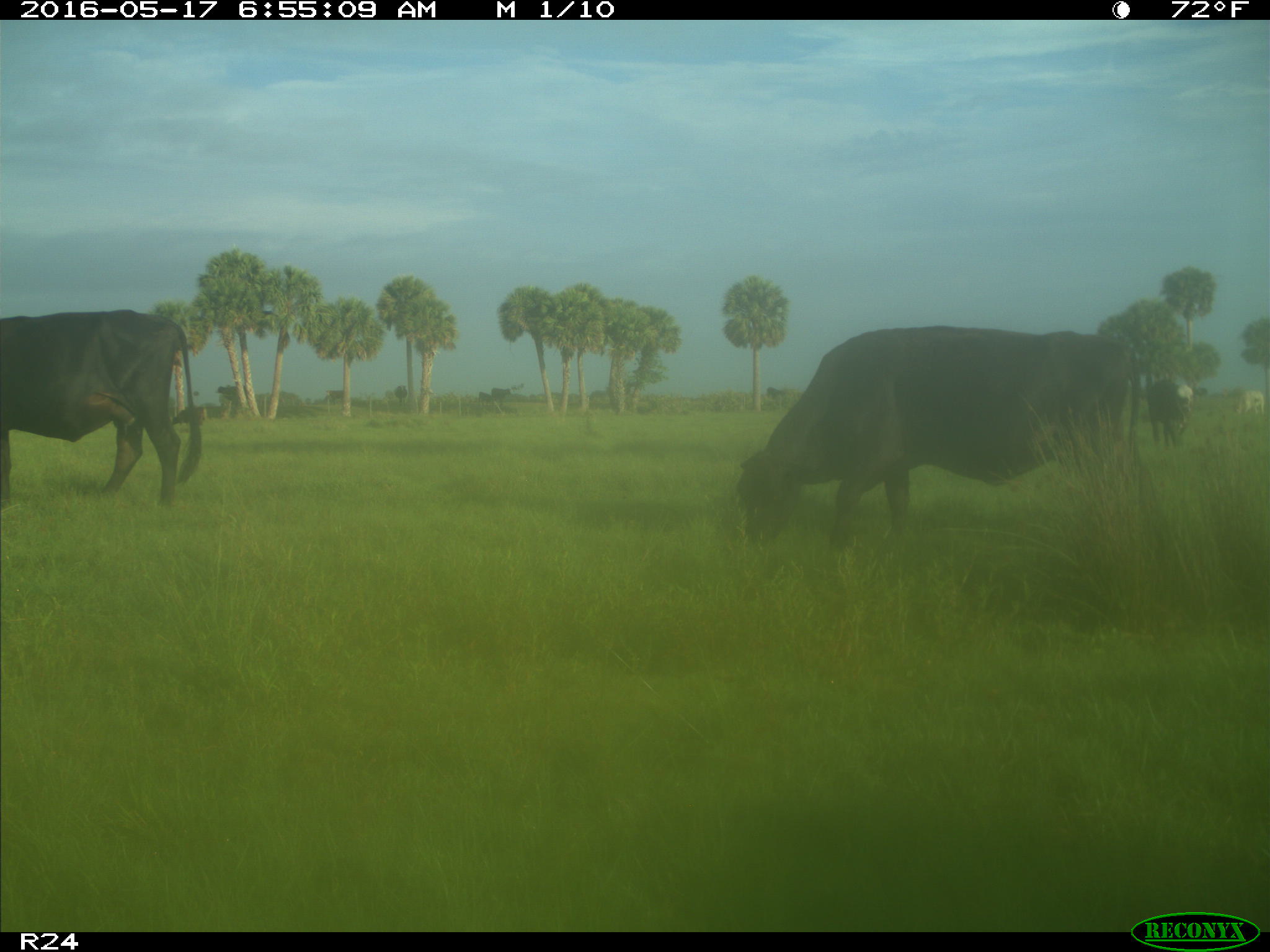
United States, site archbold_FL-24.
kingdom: Animalia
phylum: Chordata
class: Mammalia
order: Artiodactyla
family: Bovidae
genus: Bos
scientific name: Bos taurus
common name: domestic cow